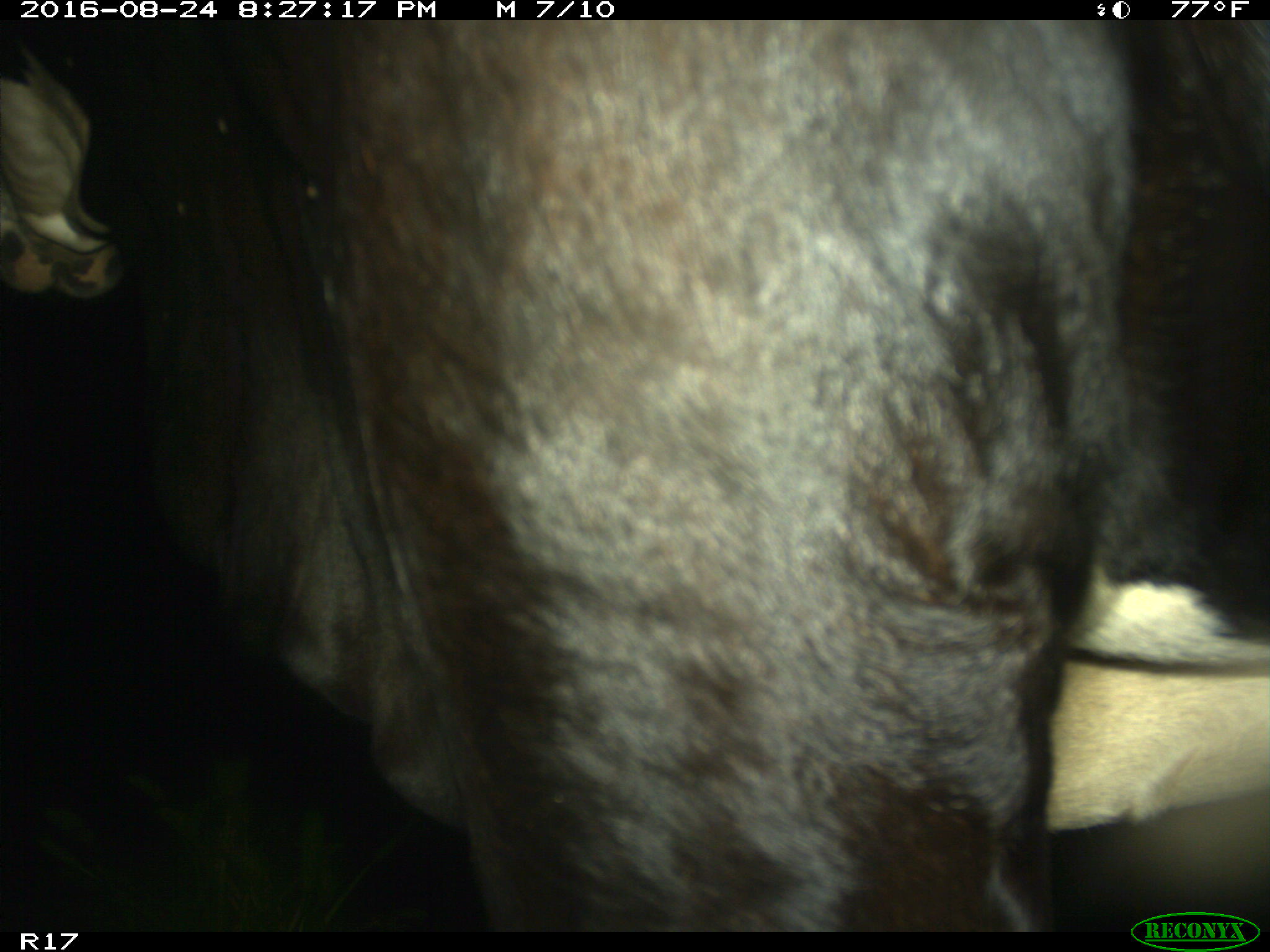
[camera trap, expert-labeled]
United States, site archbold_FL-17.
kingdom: Animalia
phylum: Chordata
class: Mammalia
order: Artiodactyla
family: Bovidae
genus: Bos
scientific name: Bos taurus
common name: domestic cow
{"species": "Bos taurus (domestic cow)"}